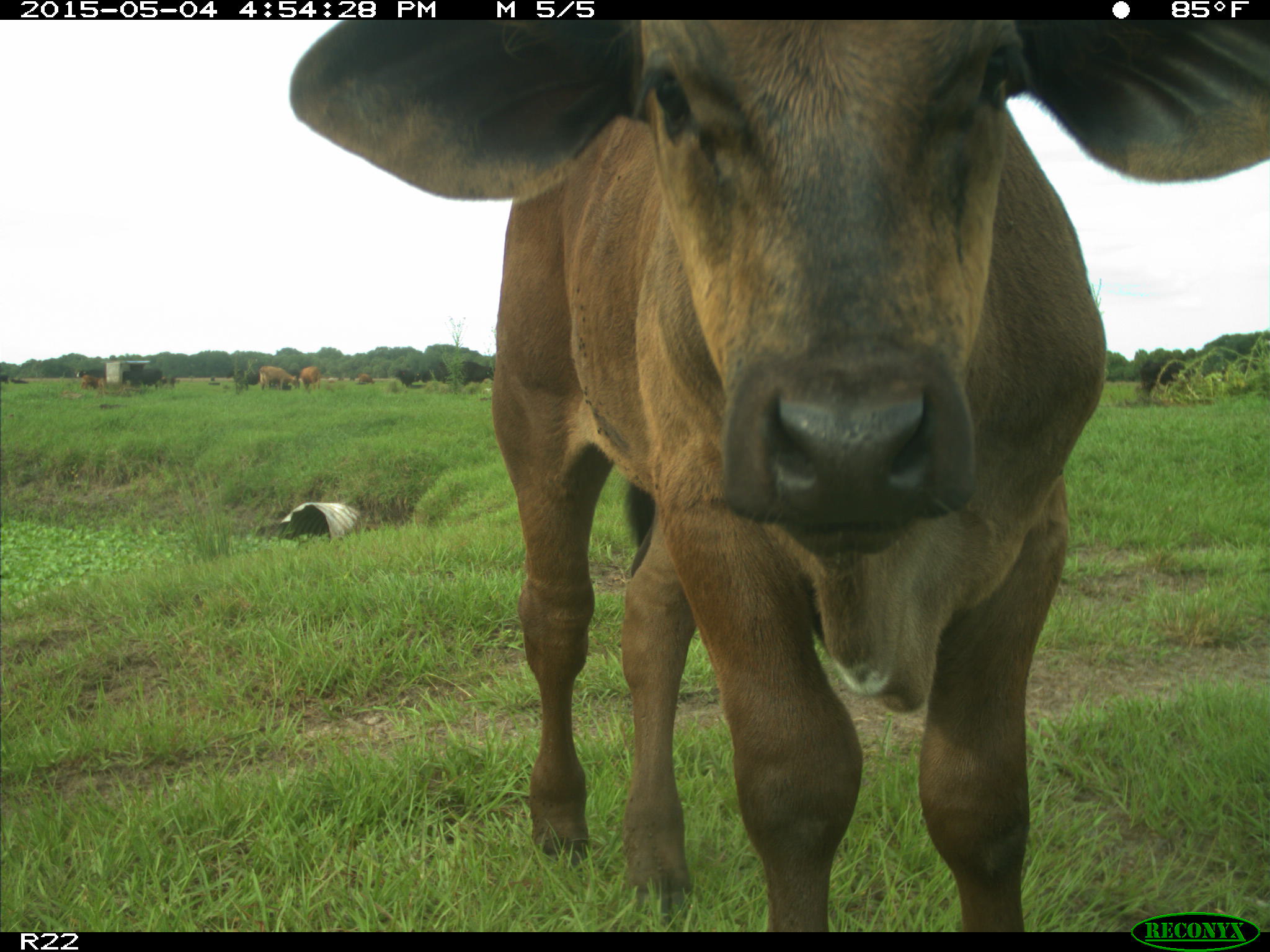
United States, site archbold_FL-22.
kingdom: Animalia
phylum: Chordata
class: Mammalia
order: Artiodactyla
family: Bovidae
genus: Bos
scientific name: Bos taurus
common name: domestic cow